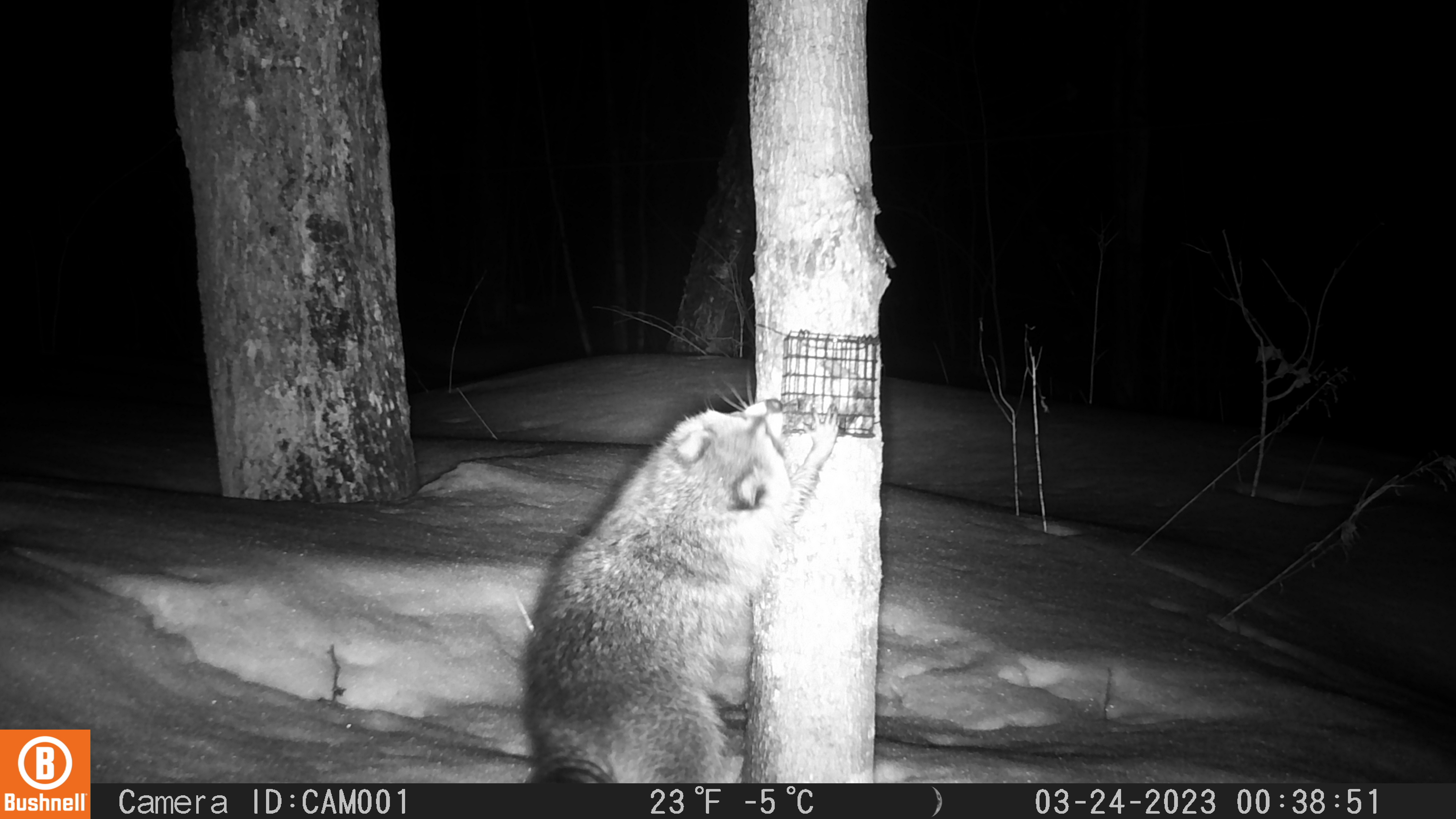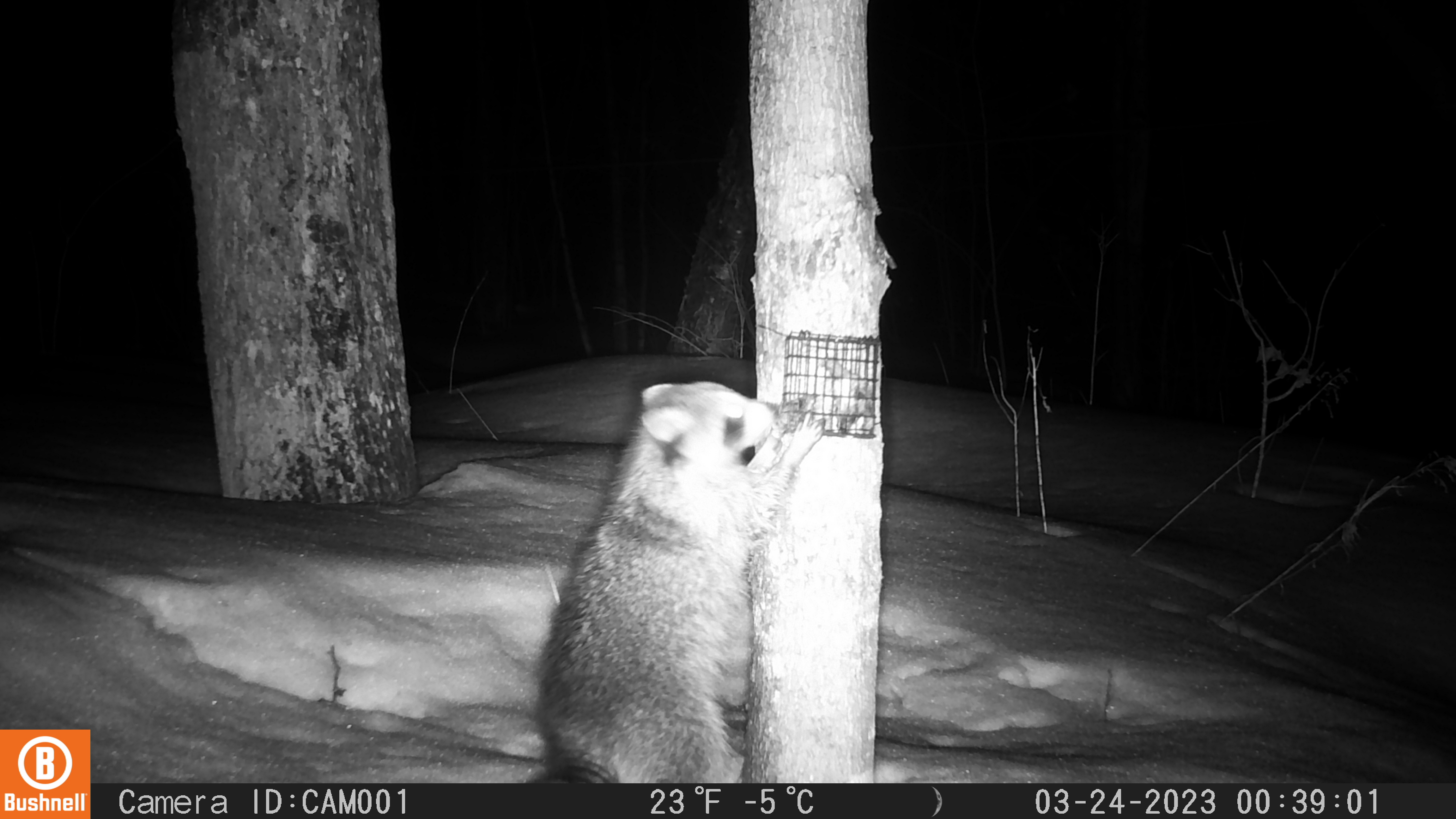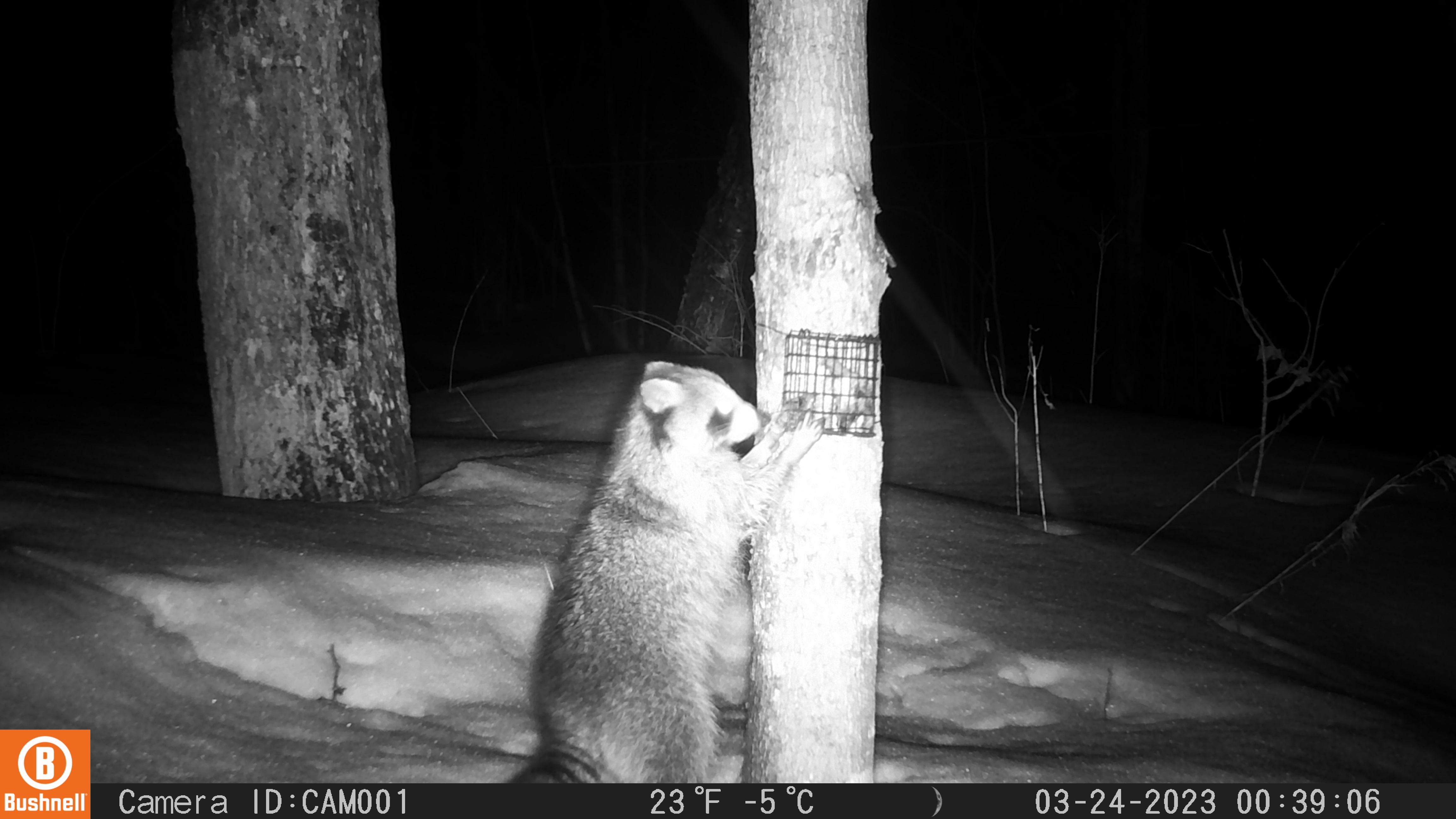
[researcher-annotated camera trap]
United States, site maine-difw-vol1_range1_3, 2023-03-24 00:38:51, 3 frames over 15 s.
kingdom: Animalia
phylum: Chordata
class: Mammalia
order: Carnivora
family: Procyonidae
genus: Procyon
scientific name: Procyon lotor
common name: raccoon